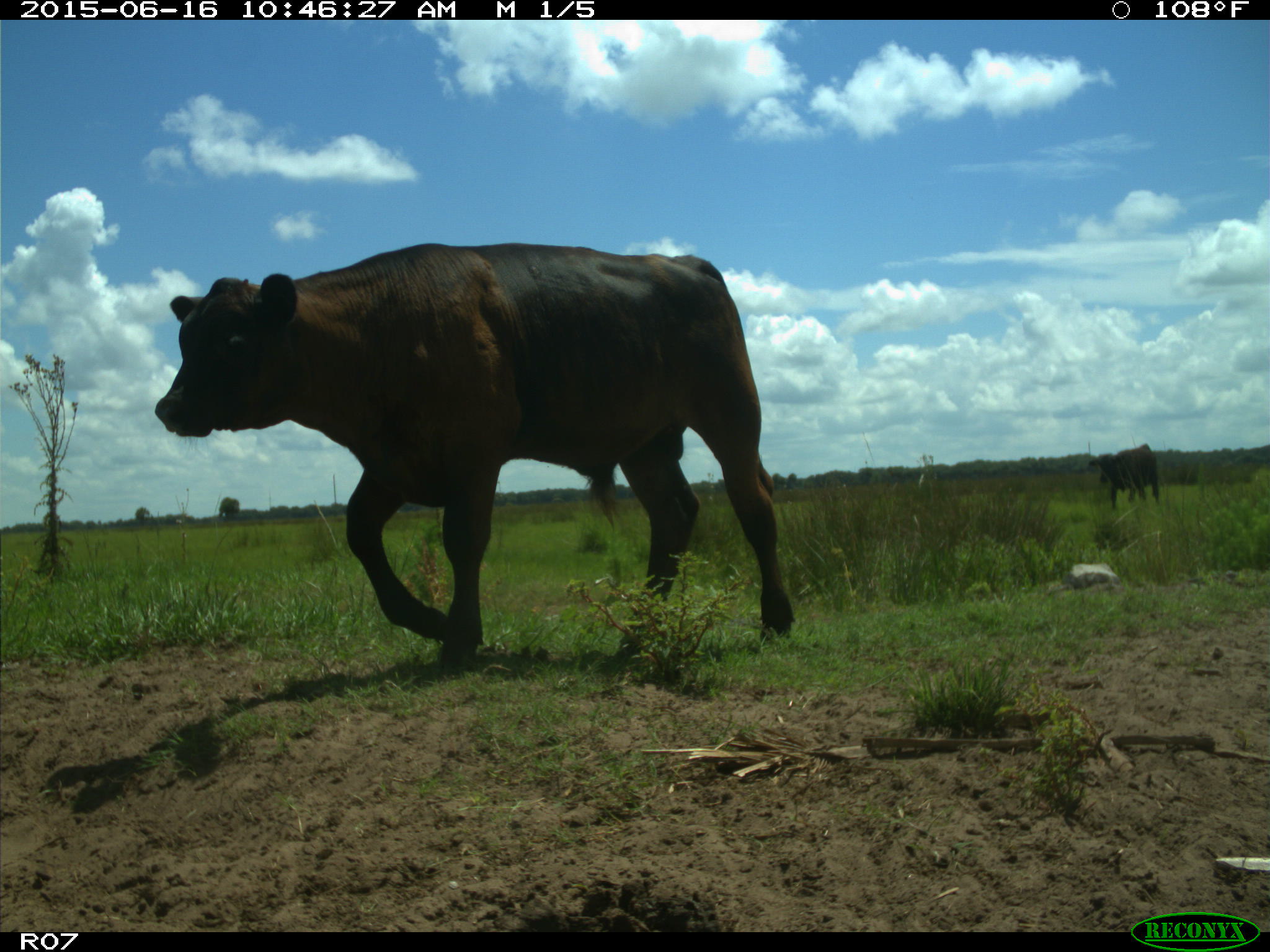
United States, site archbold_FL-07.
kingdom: Animalia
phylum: Chordata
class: Mammalia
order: Artiodactyla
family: Bovidae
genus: Bos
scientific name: Bos taurus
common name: domestic cow